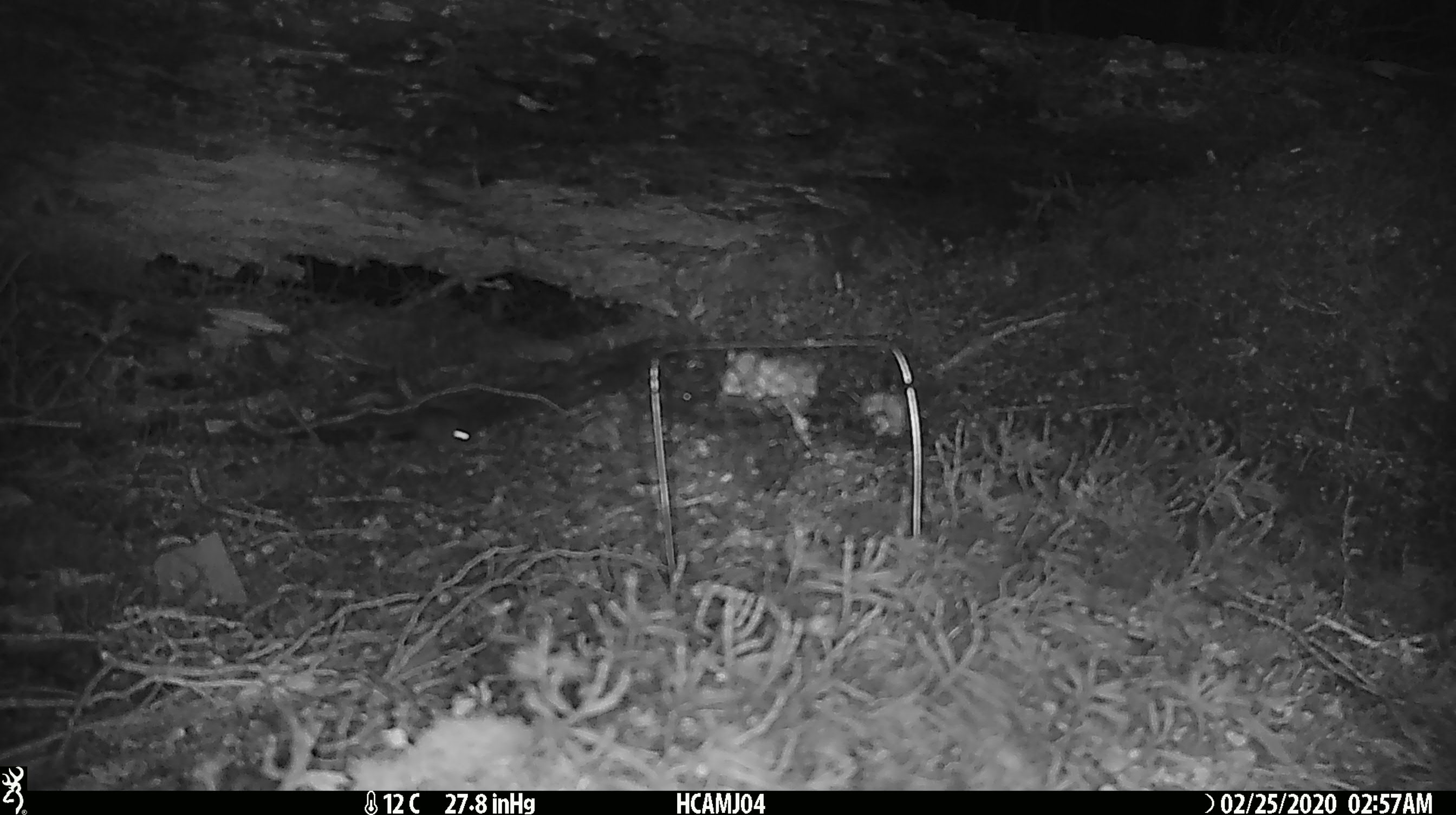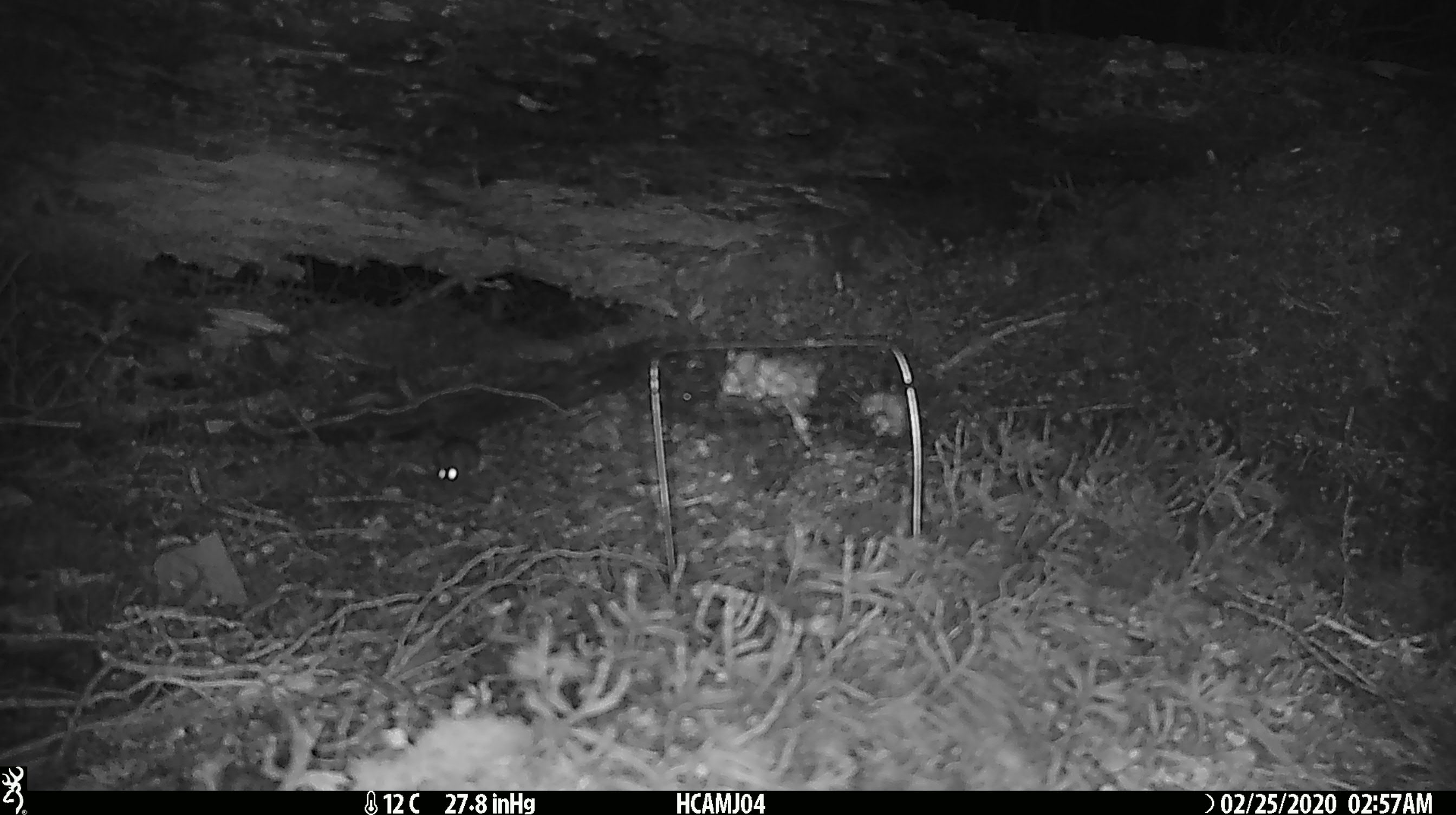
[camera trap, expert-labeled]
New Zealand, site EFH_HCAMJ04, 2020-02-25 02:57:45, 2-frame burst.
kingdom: Animalia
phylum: Chordata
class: Mammalia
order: Rodentia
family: Muridae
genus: Mus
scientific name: Mus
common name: mouse